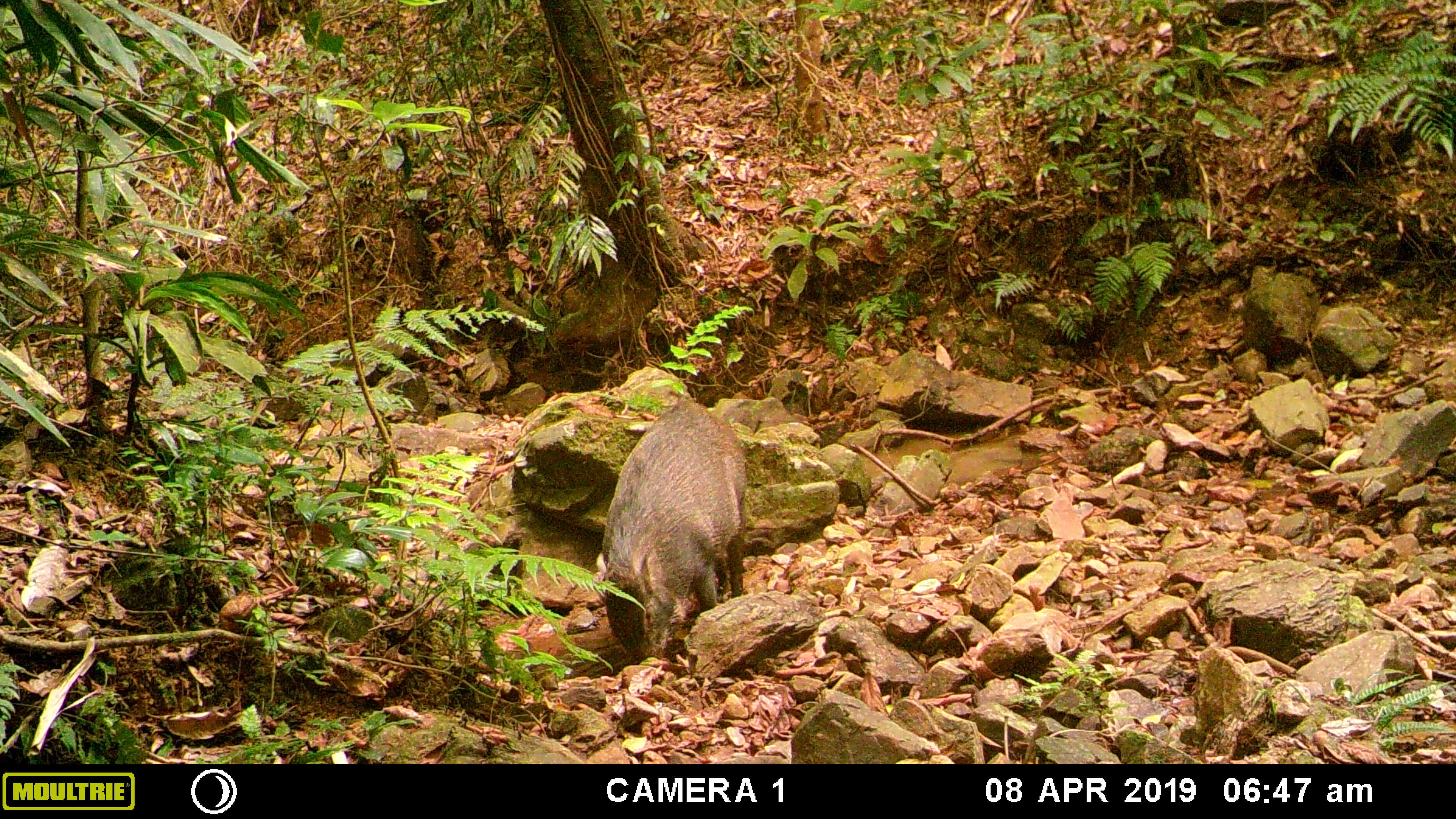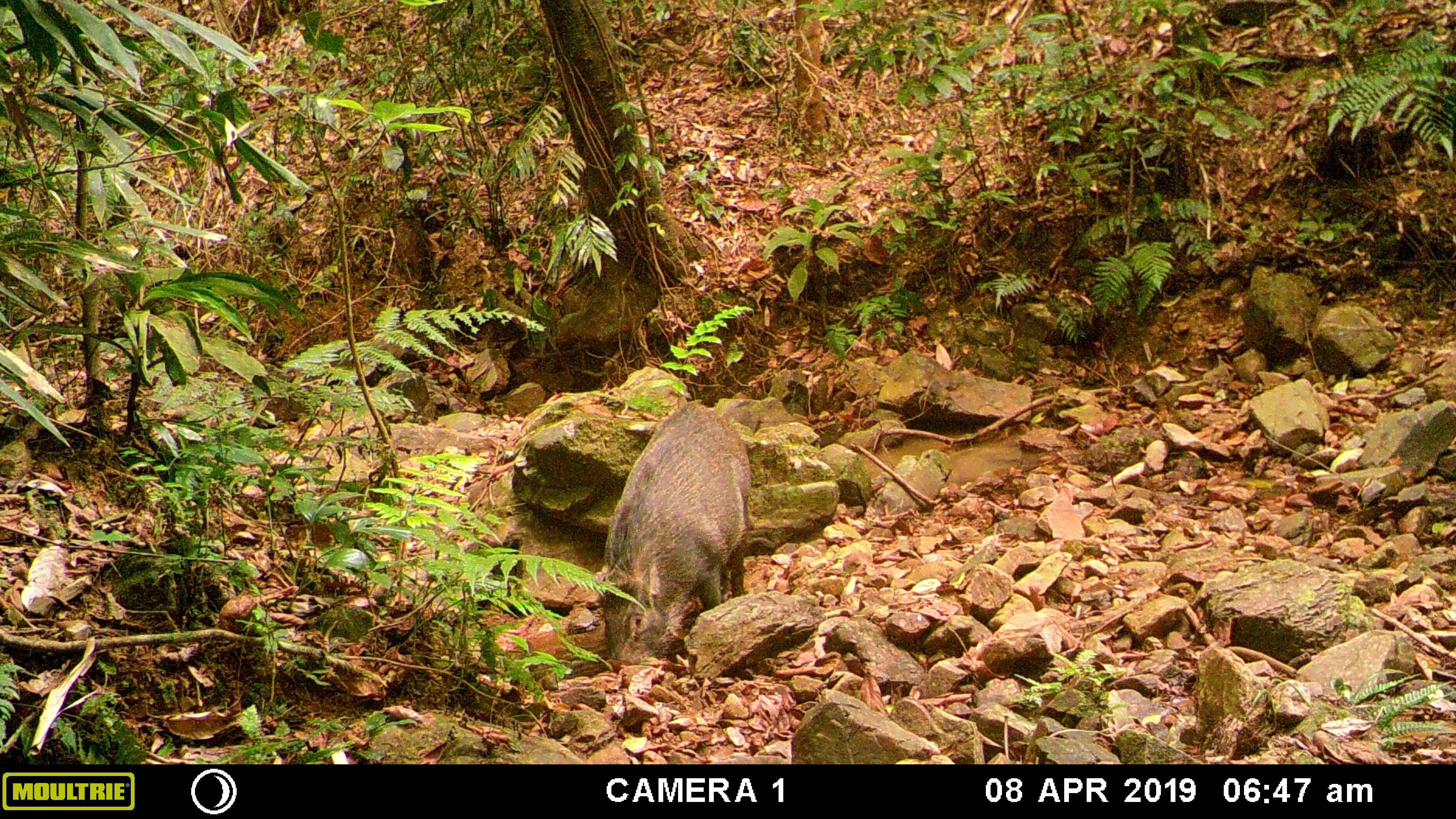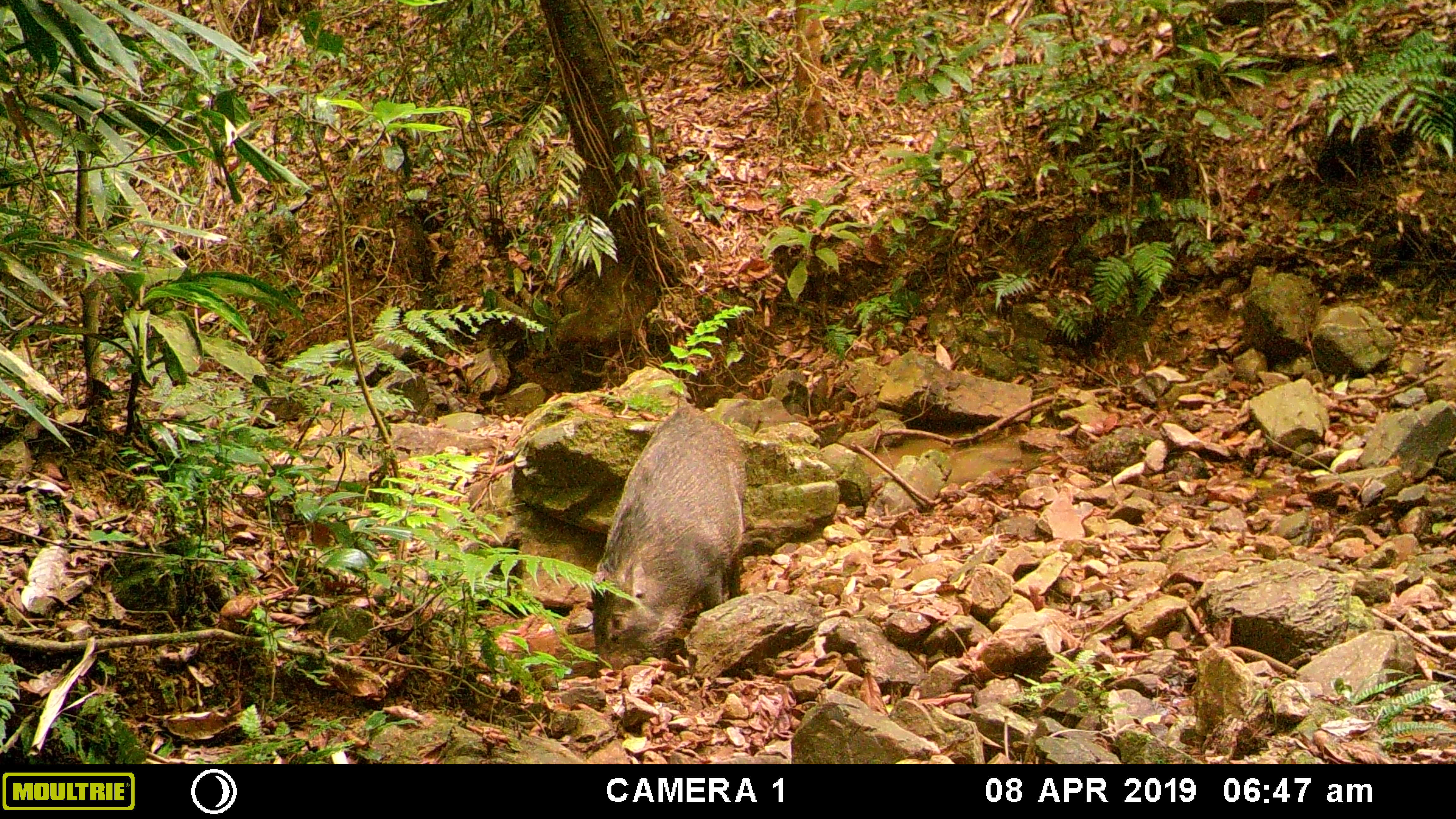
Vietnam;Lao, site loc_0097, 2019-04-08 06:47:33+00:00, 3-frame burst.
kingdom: Animalia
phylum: Chordata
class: Mammalia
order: Artiodactyla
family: Suidae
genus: Sus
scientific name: Sus scrofa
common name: eurasian wild pig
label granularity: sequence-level